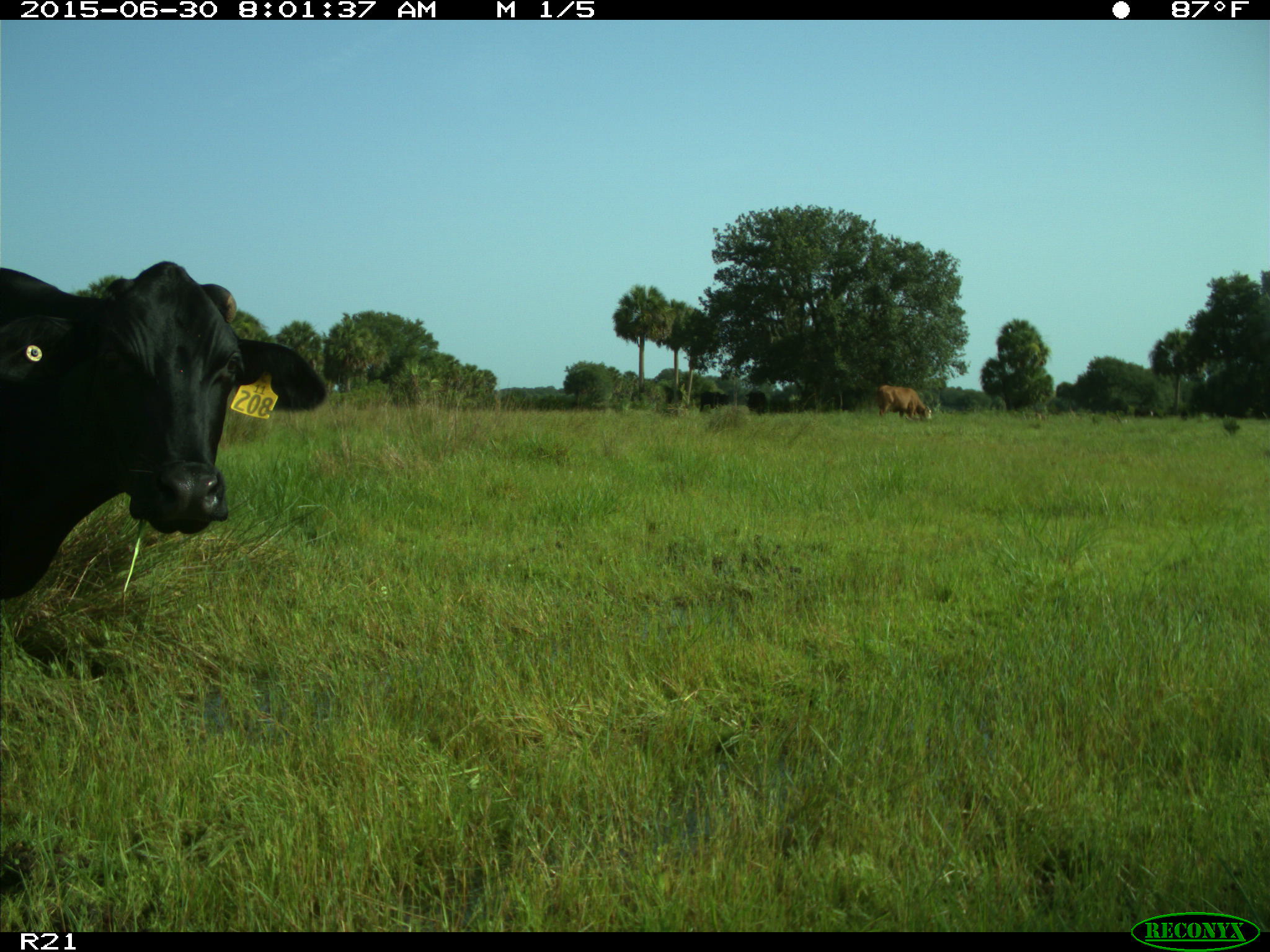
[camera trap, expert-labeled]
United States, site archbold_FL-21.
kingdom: Animalia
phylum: Chordata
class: Mammalia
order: Artiodactyla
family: Bovidae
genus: Bos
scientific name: Bos taurus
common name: domestic cow